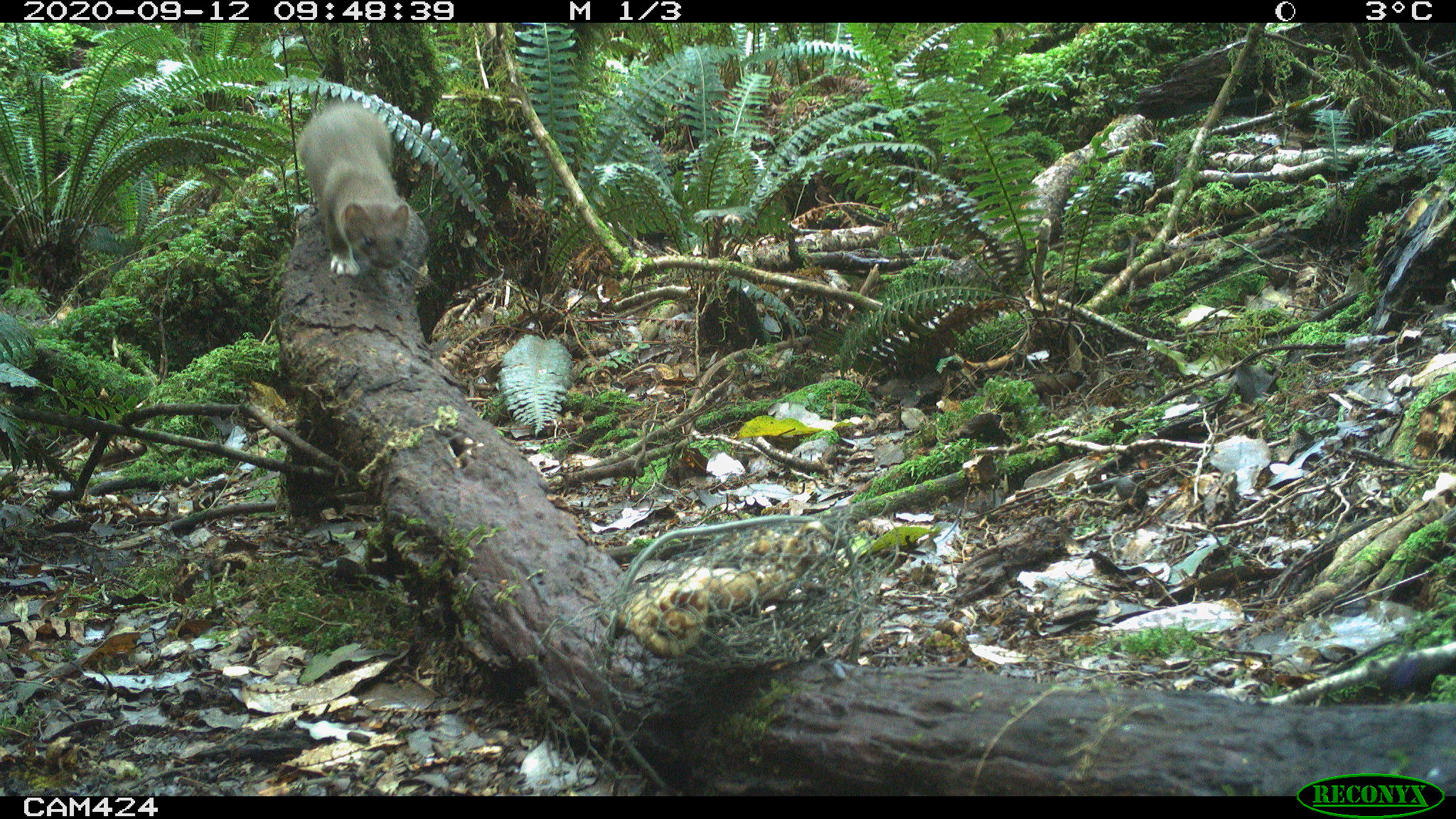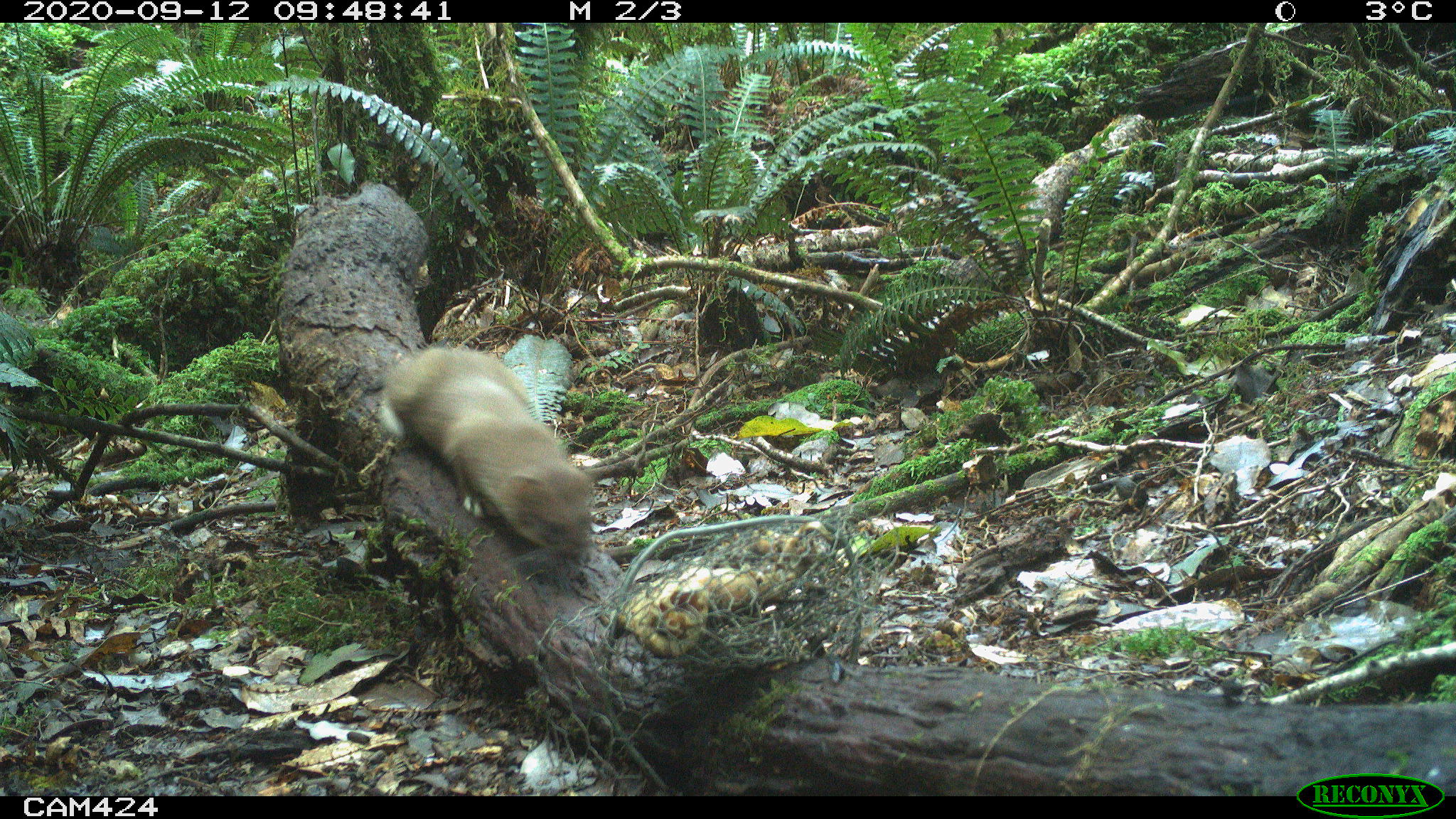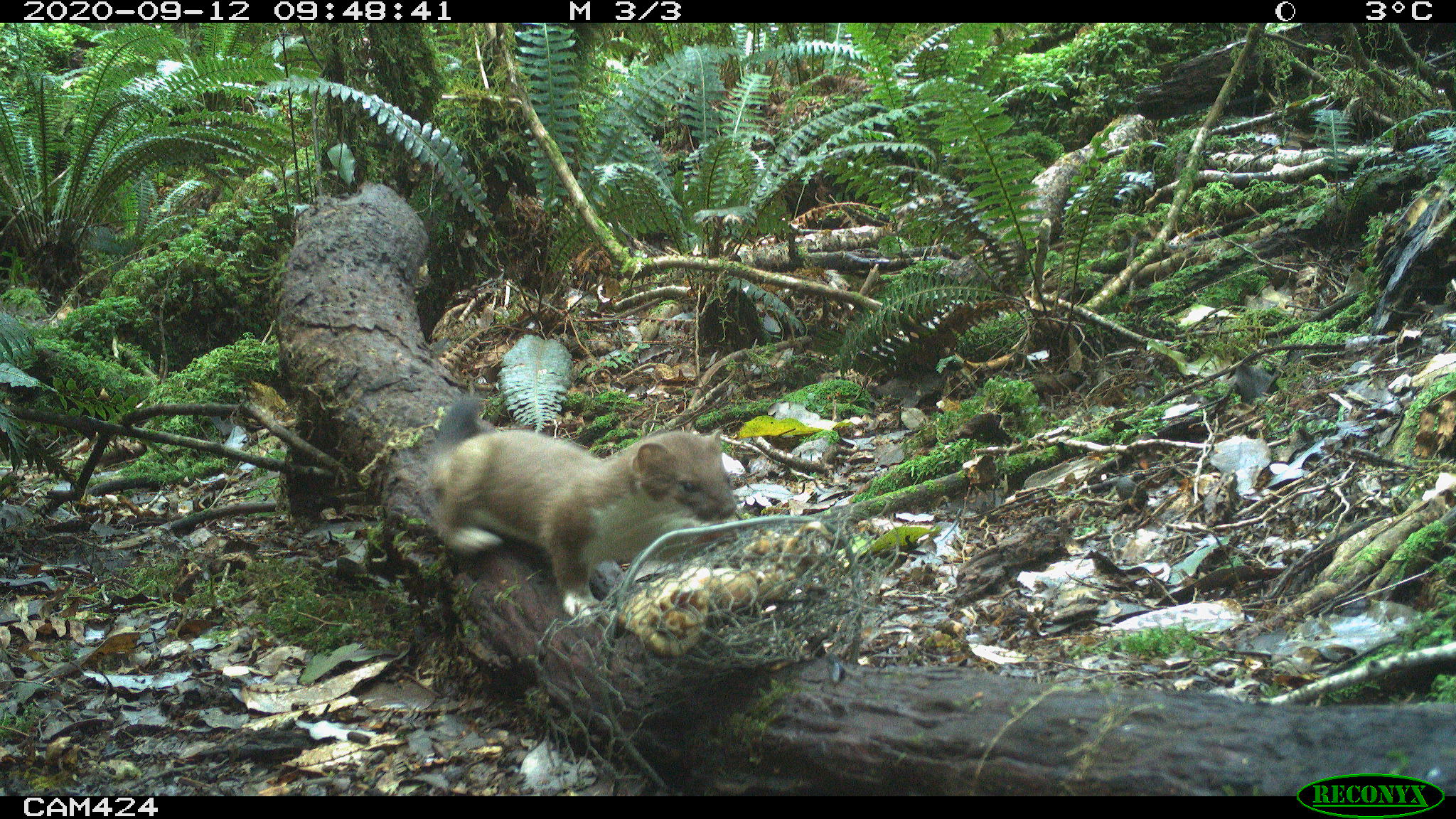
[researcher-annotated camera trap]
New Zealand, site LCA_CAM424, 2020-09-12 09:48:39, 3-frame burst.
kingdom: Animalia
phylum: Chordata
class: Mammalia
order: Carnivora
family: Mustelidae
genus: Mustela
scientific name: Mustela erminea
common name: stoat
Stoat (Mustela erminea).